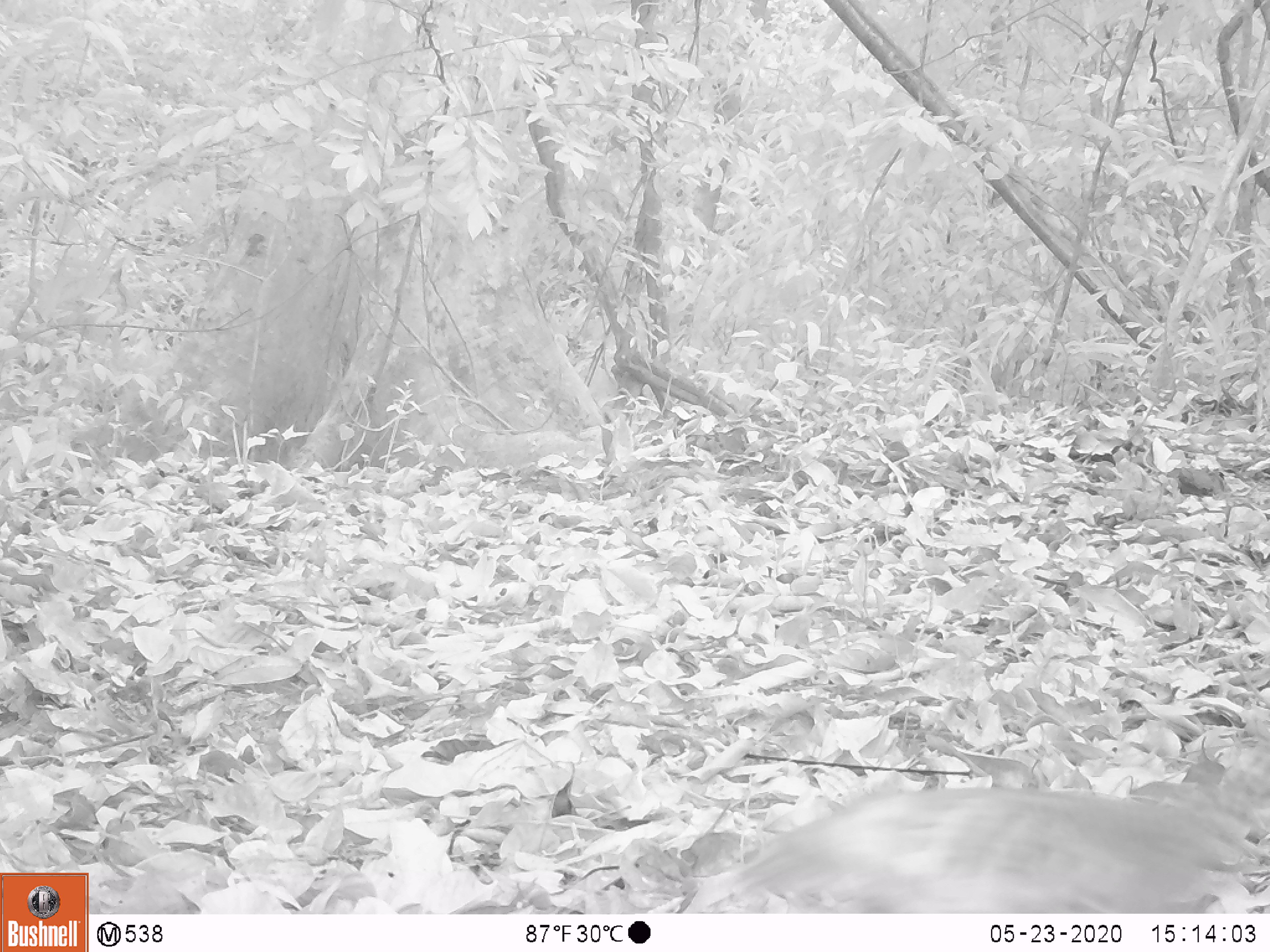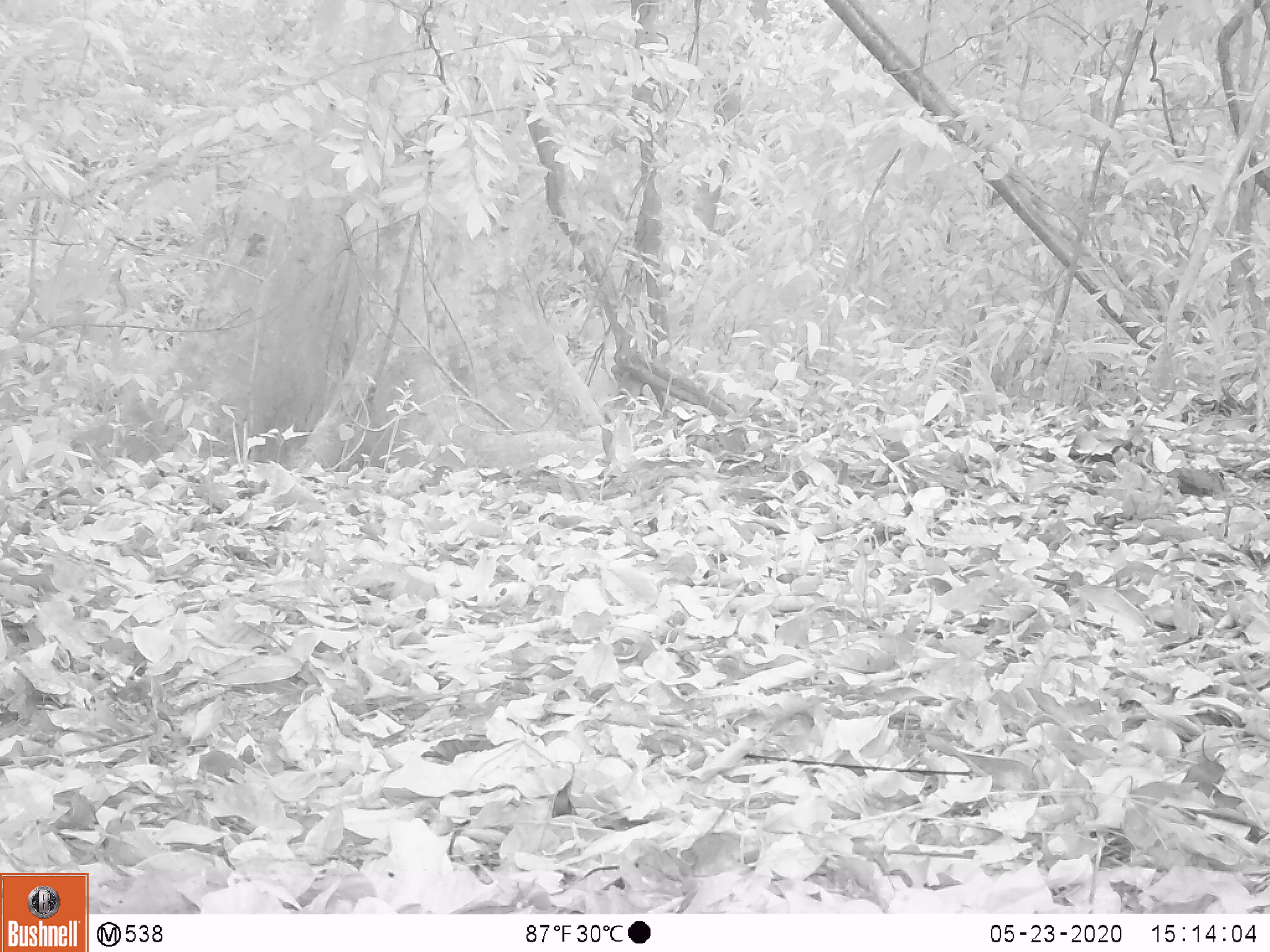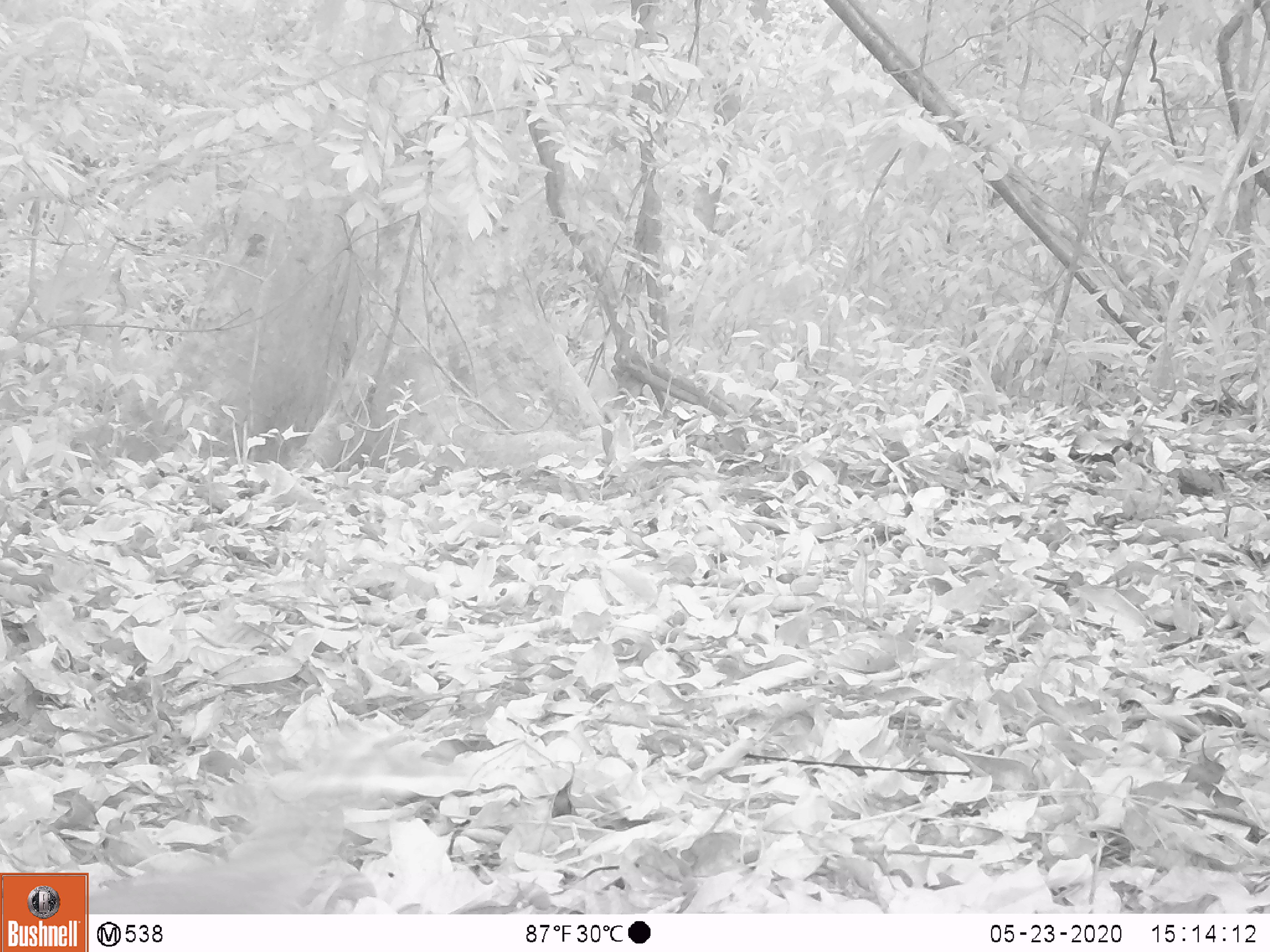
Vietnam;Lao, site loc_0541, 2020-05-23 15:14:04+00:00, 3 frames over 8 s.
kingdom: Animalia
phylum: Chordata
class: Aves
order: Galliformes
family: Phasianidae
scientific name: Phasianidae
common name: partridge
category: unidentified partridge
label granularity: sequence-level